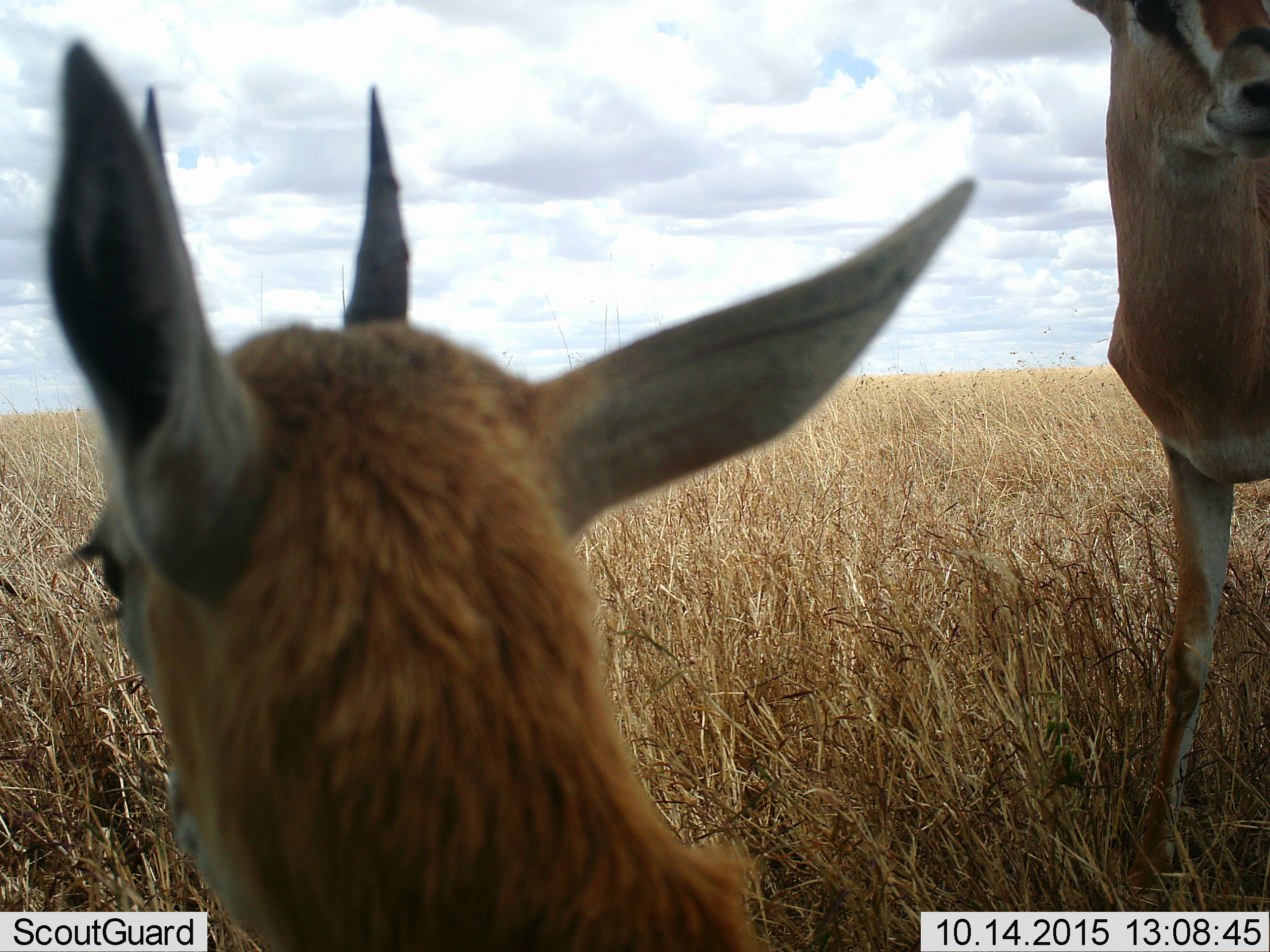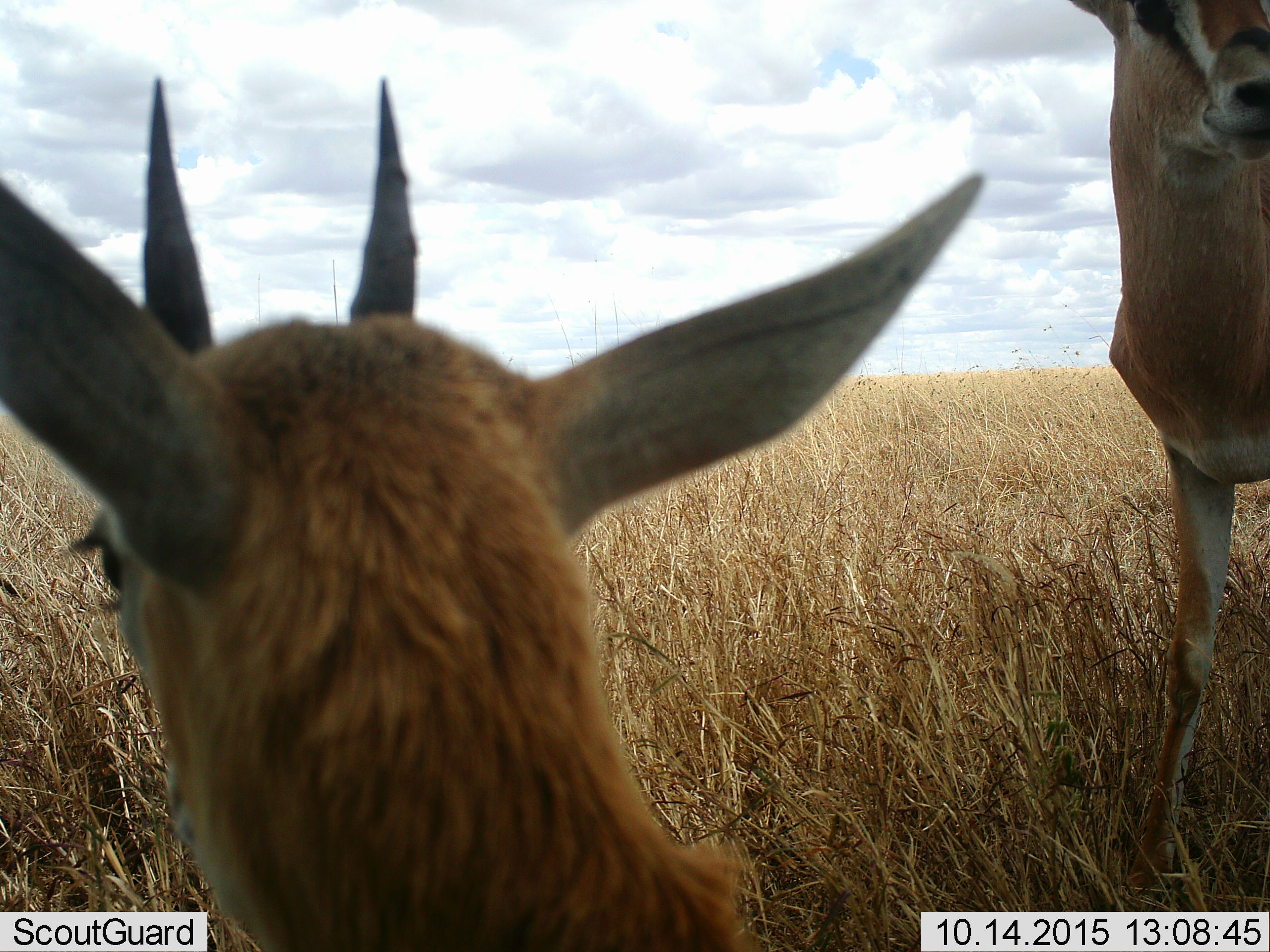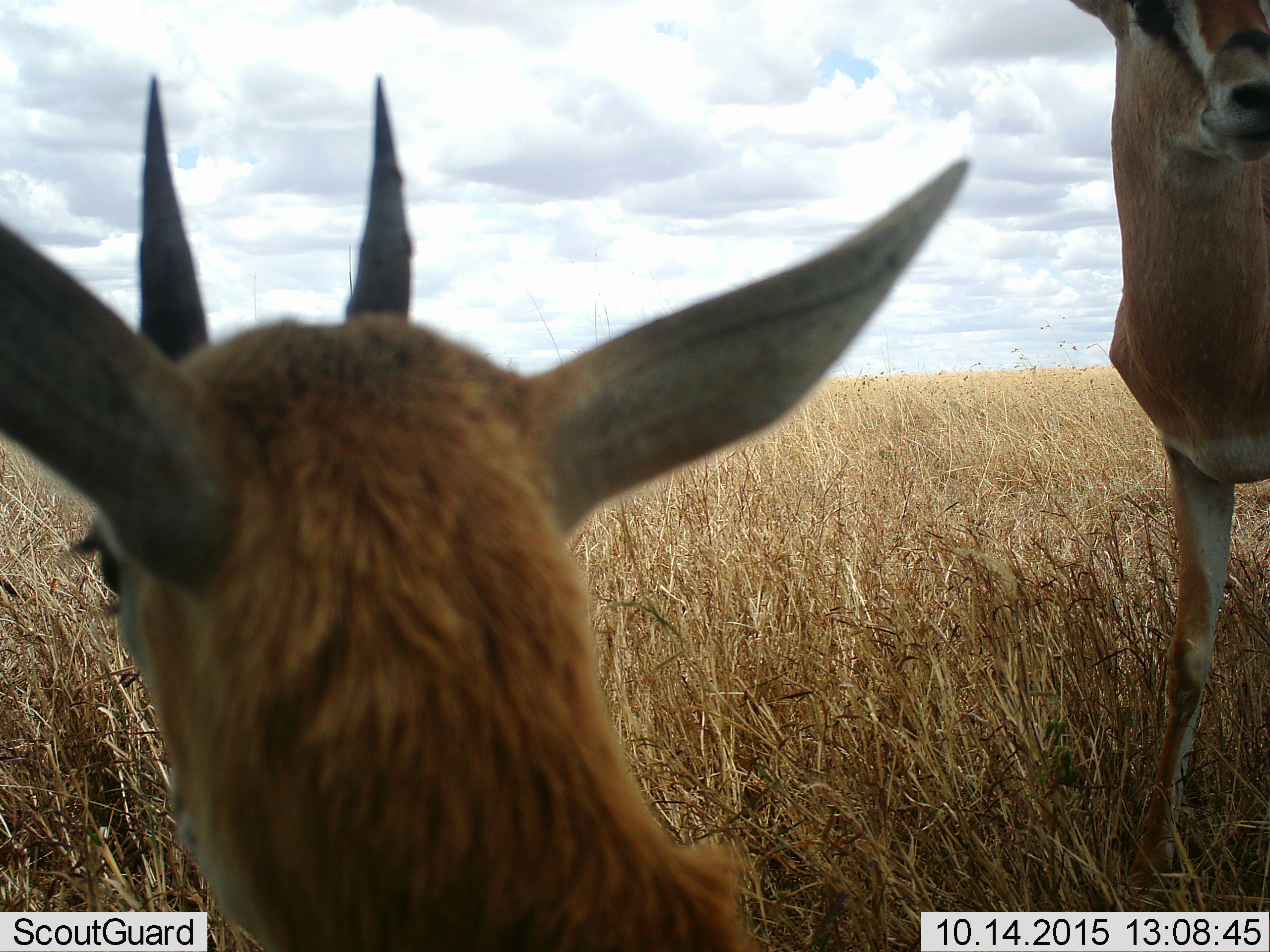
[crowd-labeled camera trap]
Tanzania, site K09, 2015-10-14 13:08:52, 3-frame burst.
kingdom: Animalia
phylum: Chordata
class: Mammalia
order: Artiodactyla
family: Bovidae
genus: Eudorcas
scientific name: Eudorcas thomsonii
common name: thomson's gazelle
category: gazellethomsons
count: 2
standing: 78%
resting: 78%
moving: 11%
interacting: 0%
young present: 0%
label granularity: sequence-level